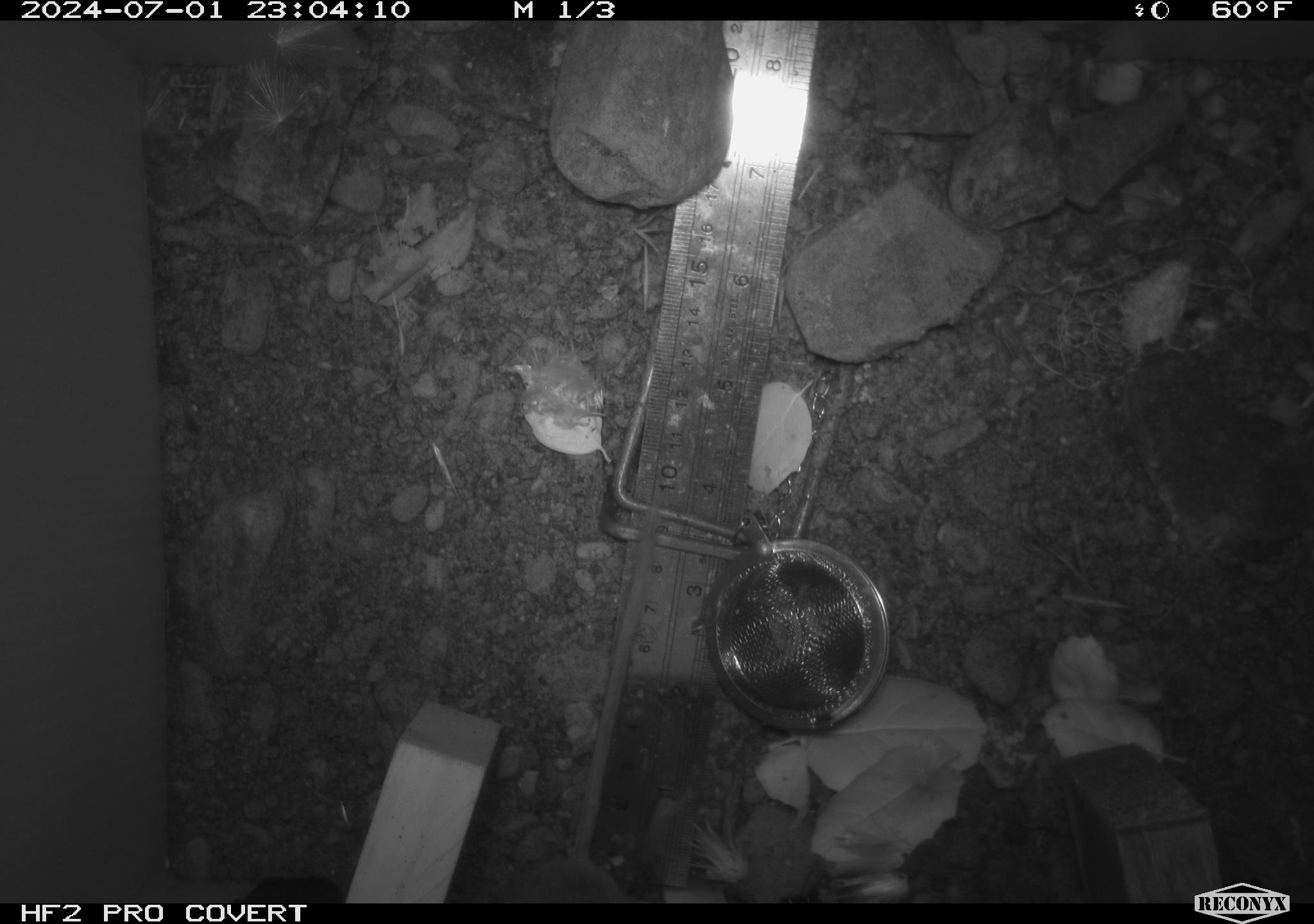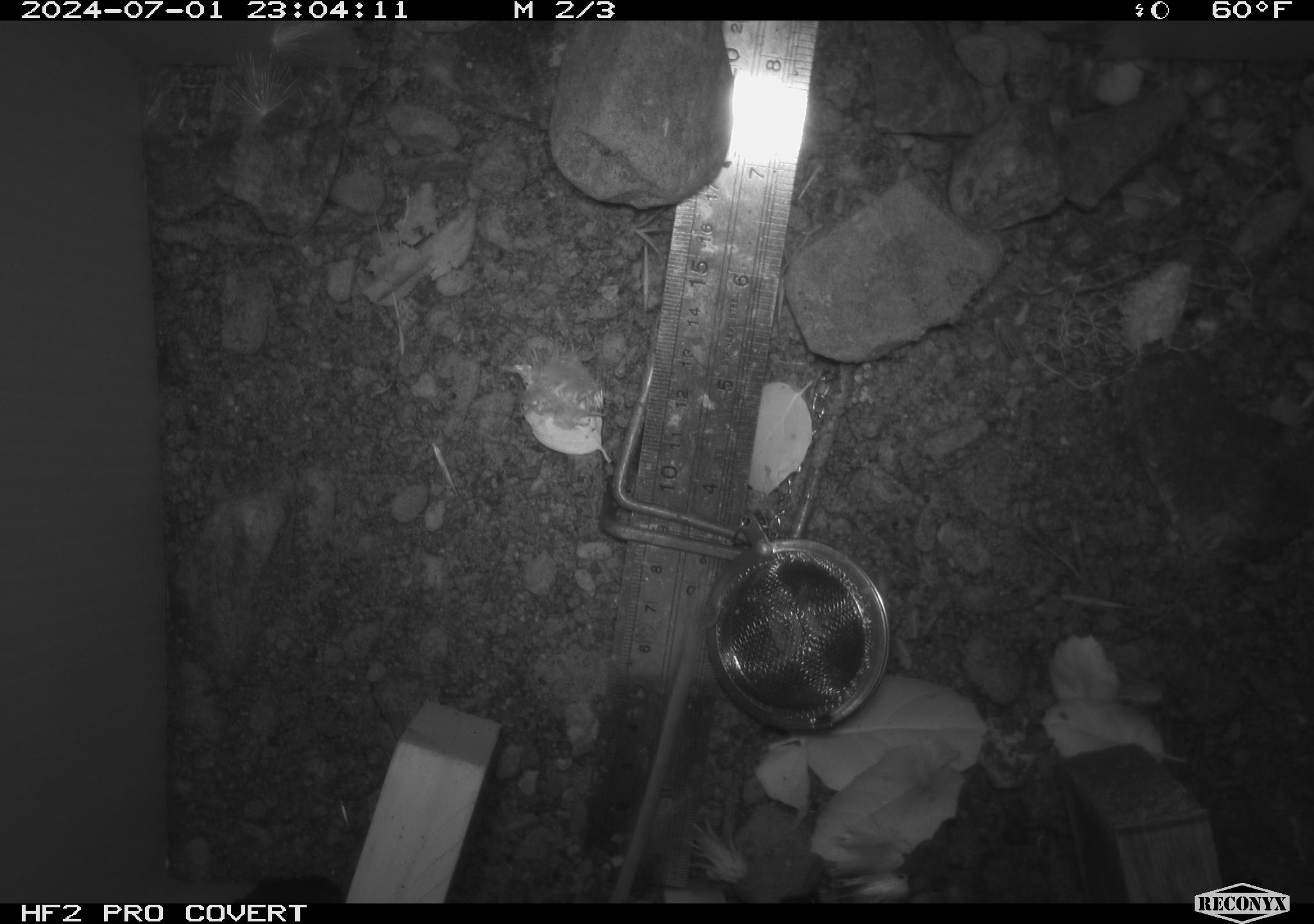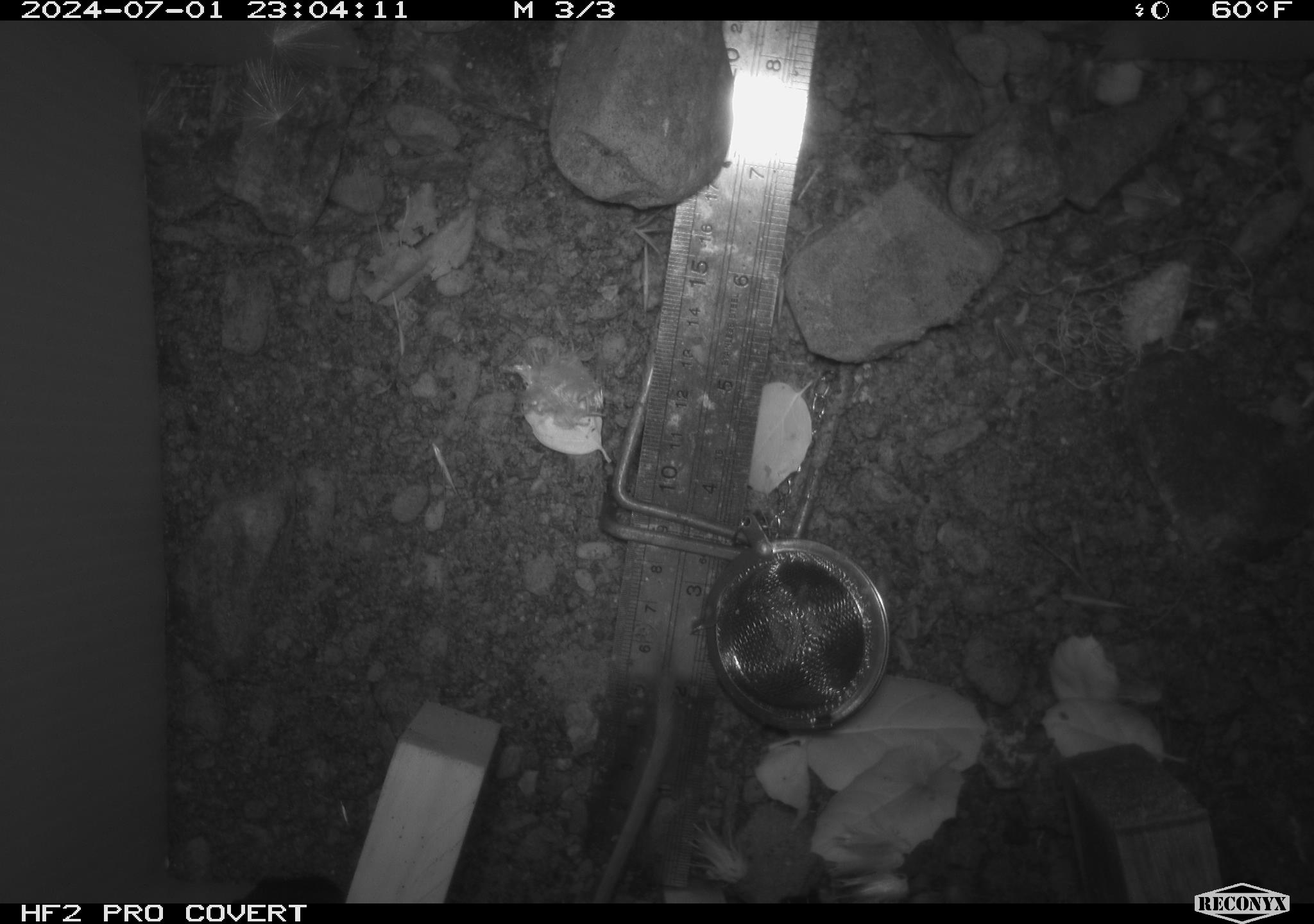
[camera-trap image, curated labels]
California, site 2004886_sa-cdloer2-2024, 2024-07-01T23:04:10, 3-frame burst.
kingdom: Animalia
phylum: Chordata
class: Mammalia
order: Rodentia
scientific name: Rodentia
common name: mouse species